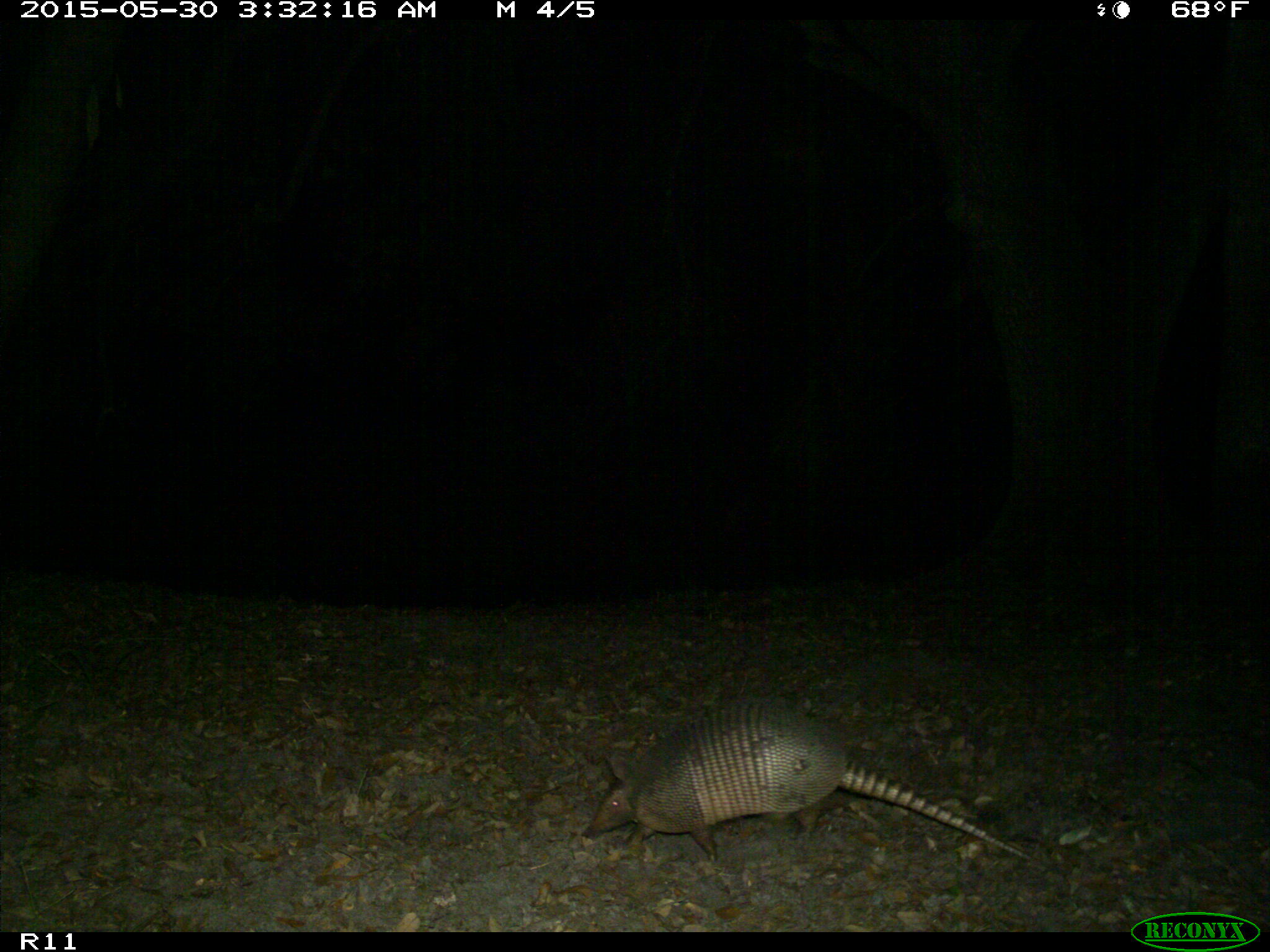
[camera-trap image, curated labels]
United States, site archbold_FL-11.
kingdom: Animalia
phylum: Chordata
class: Mammalia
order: Cingulata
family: Dasypodidae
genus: Dasypus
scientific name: Dasypus novemcinctus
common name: nine-banded armadillo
Dasypus novemcinctus (nine-banded armadillo).